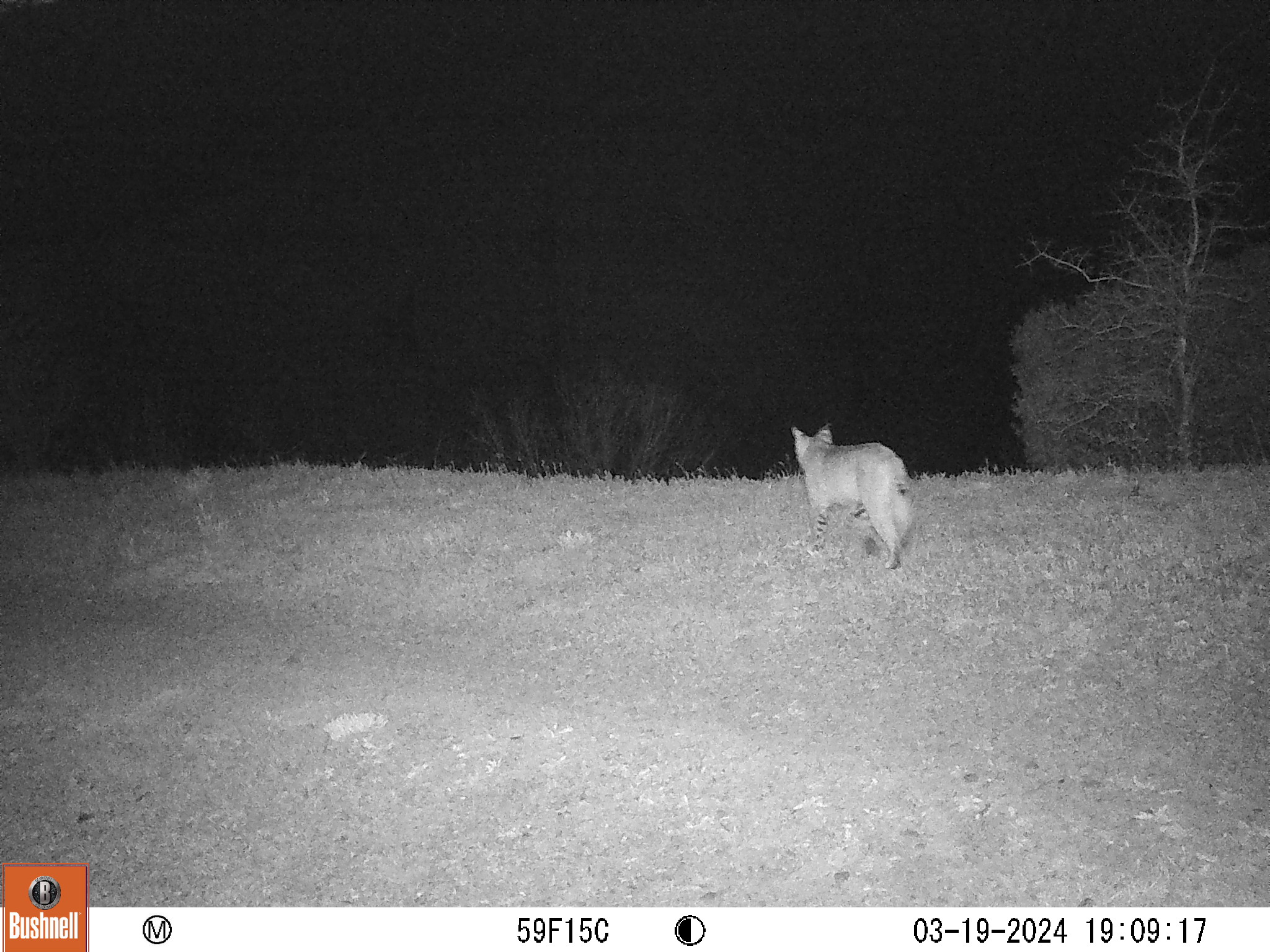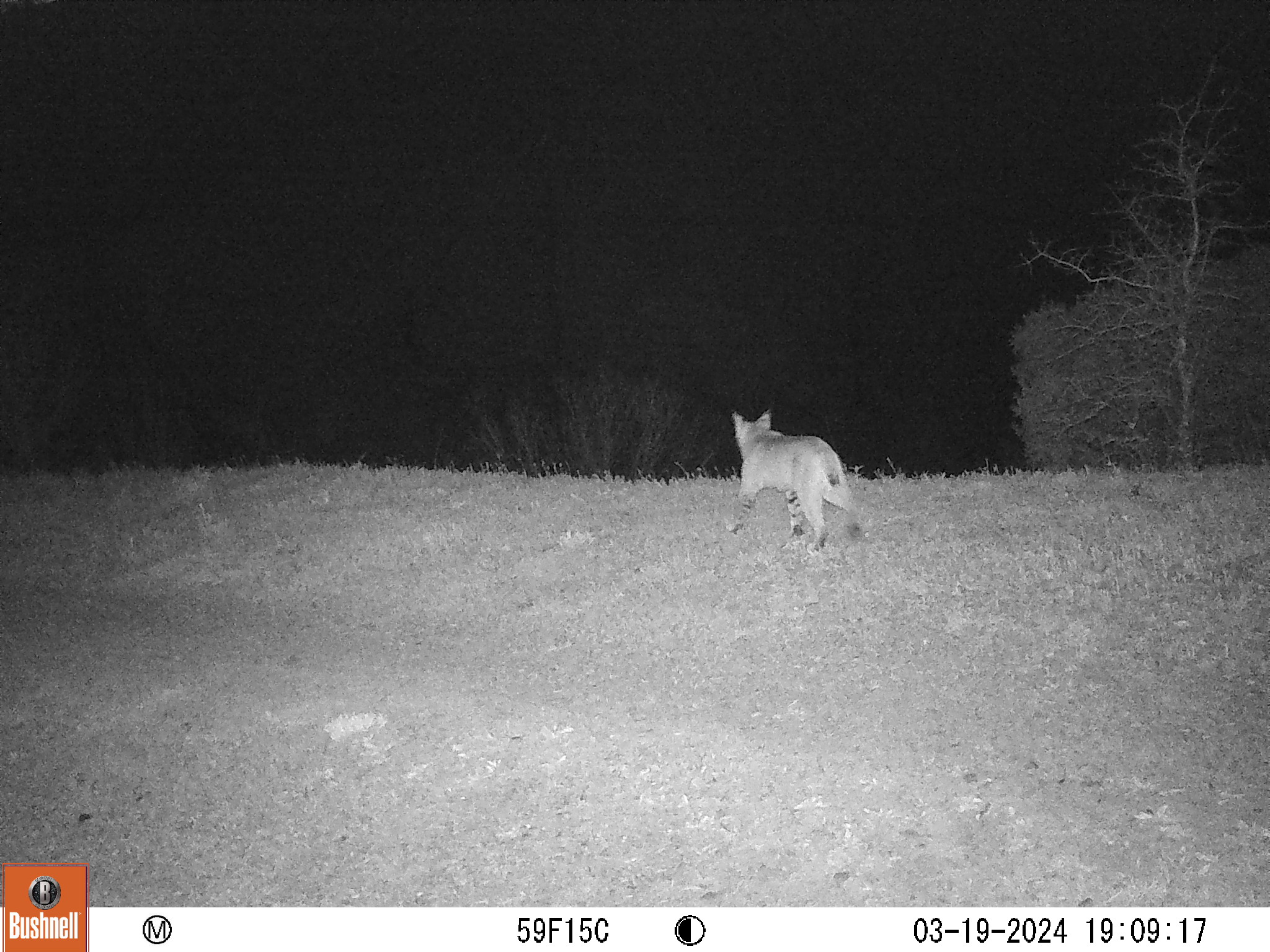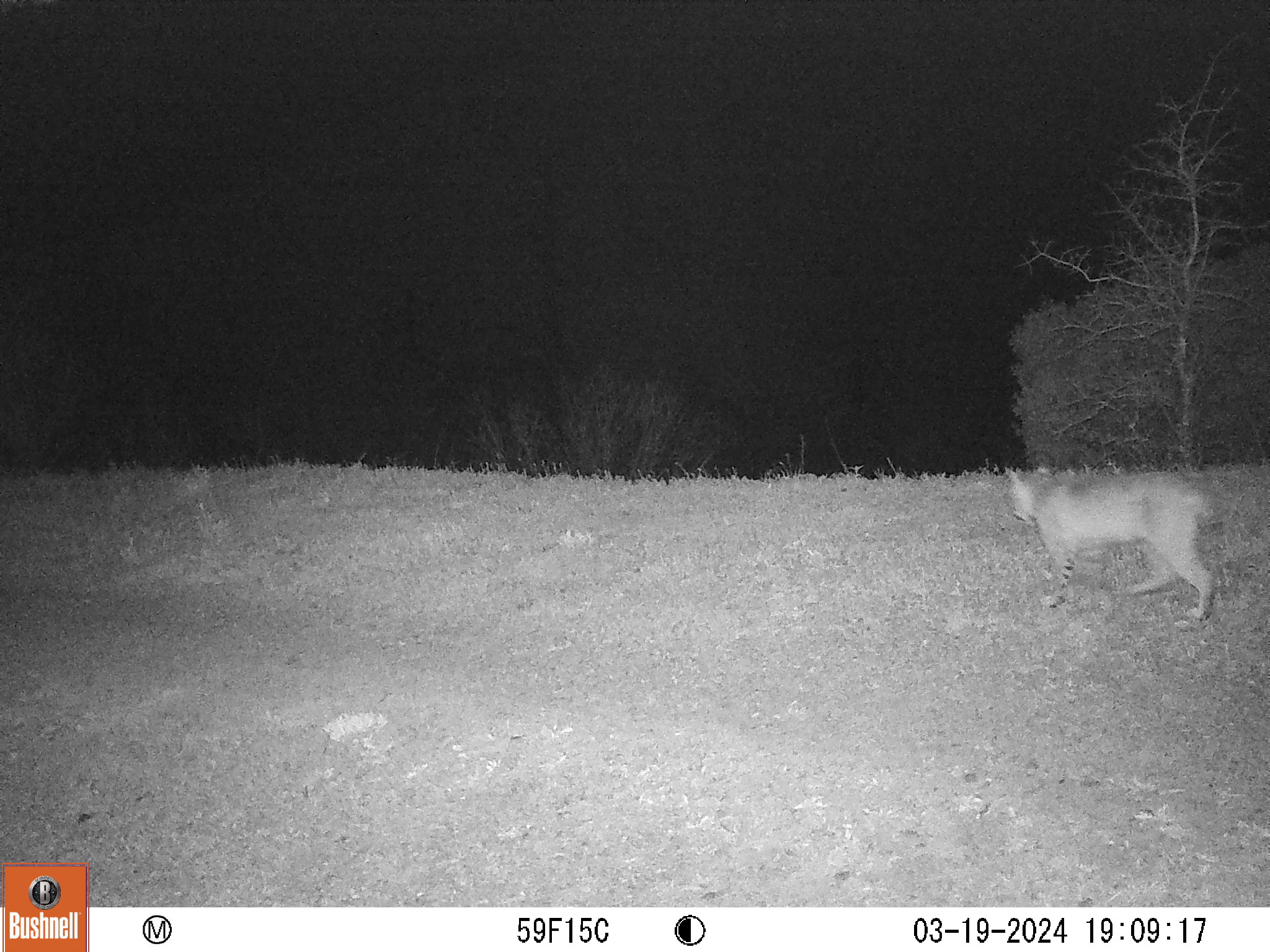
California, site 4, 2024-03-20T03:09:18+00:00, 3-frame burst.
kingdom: Animalia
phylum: Chordata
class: Mammalia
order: Carnivora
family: Felidae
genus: Lynx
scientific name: Lynx rufus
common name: bobcat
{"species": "bobcat (Lynx rufus)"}